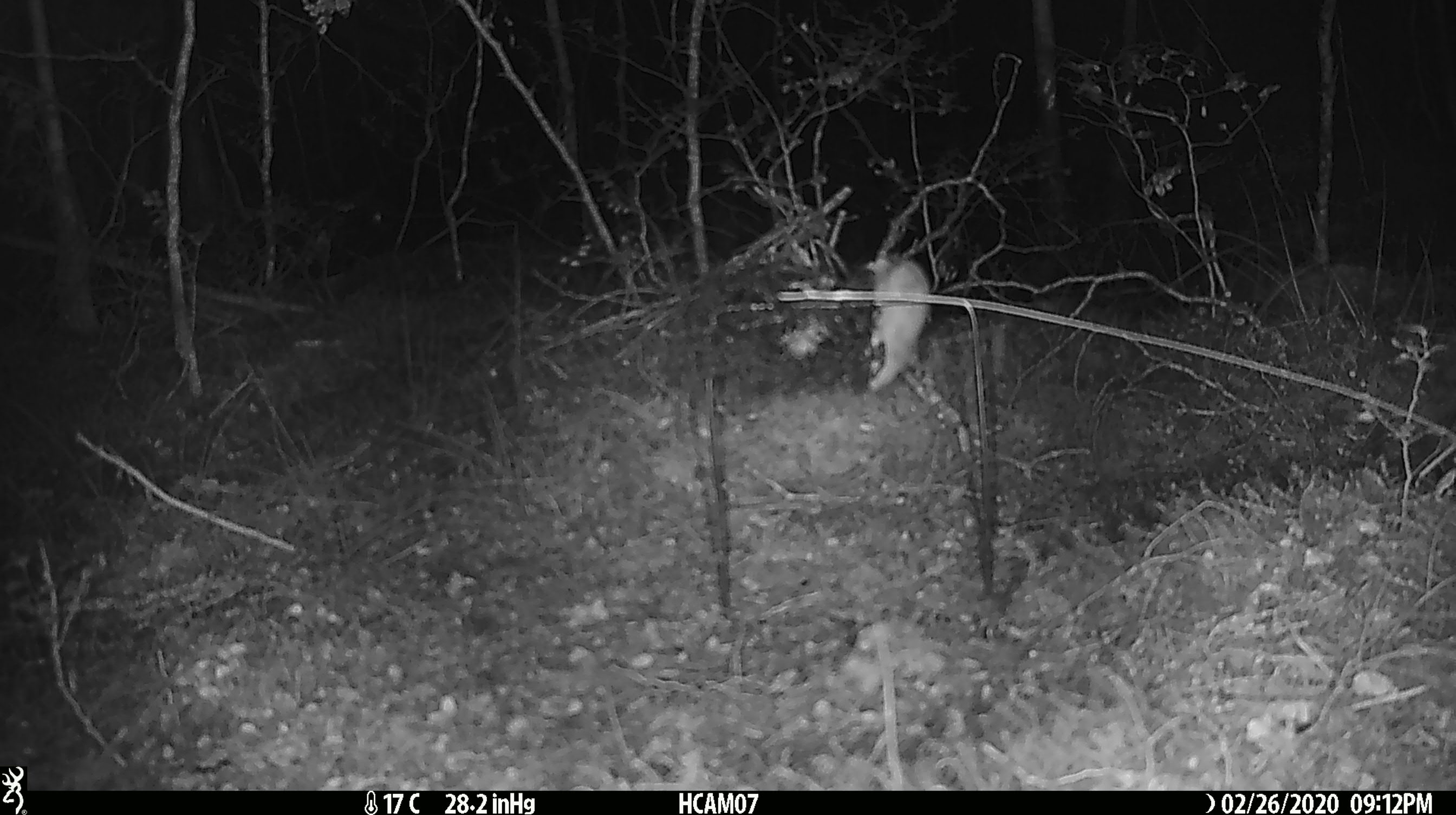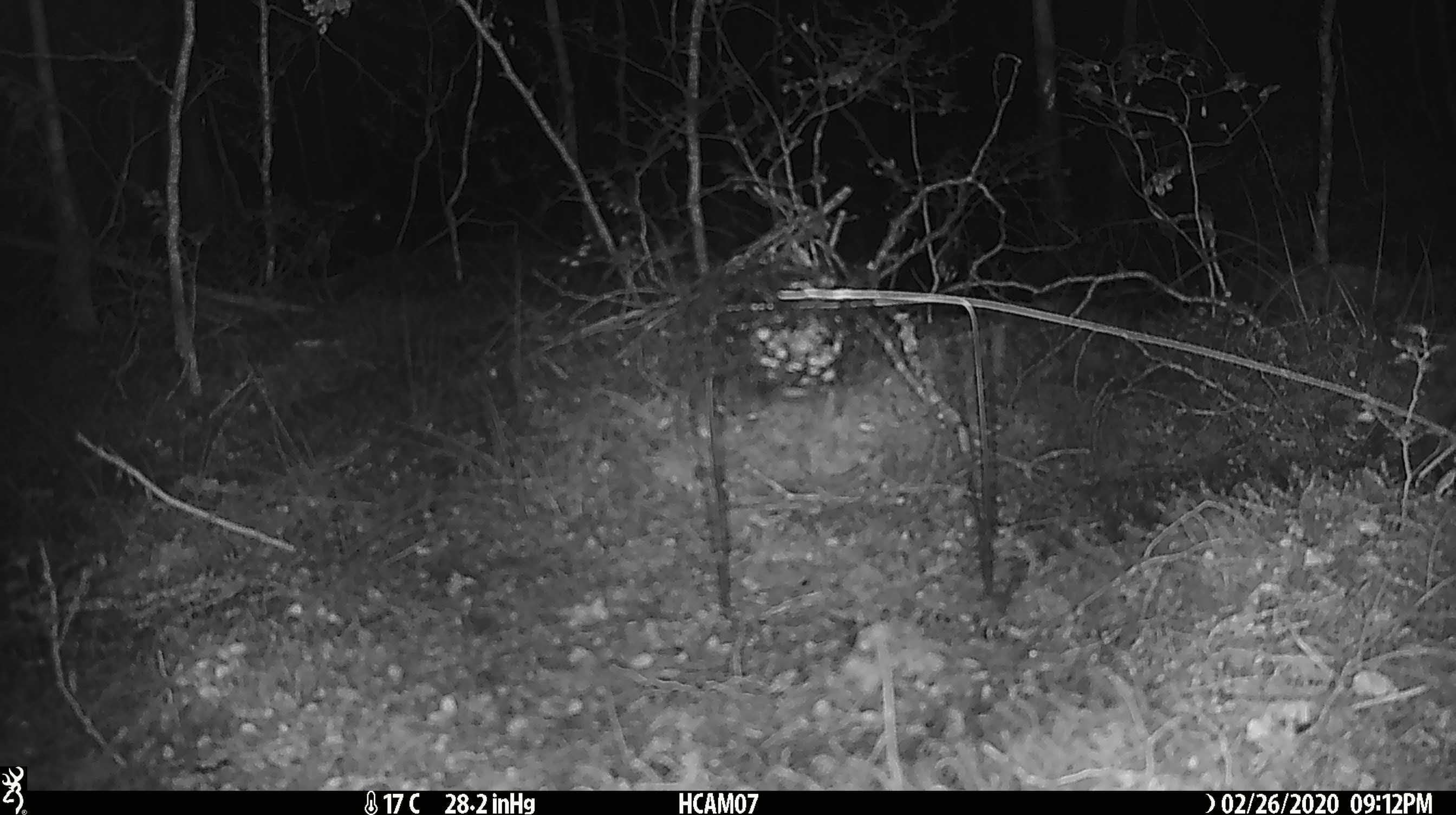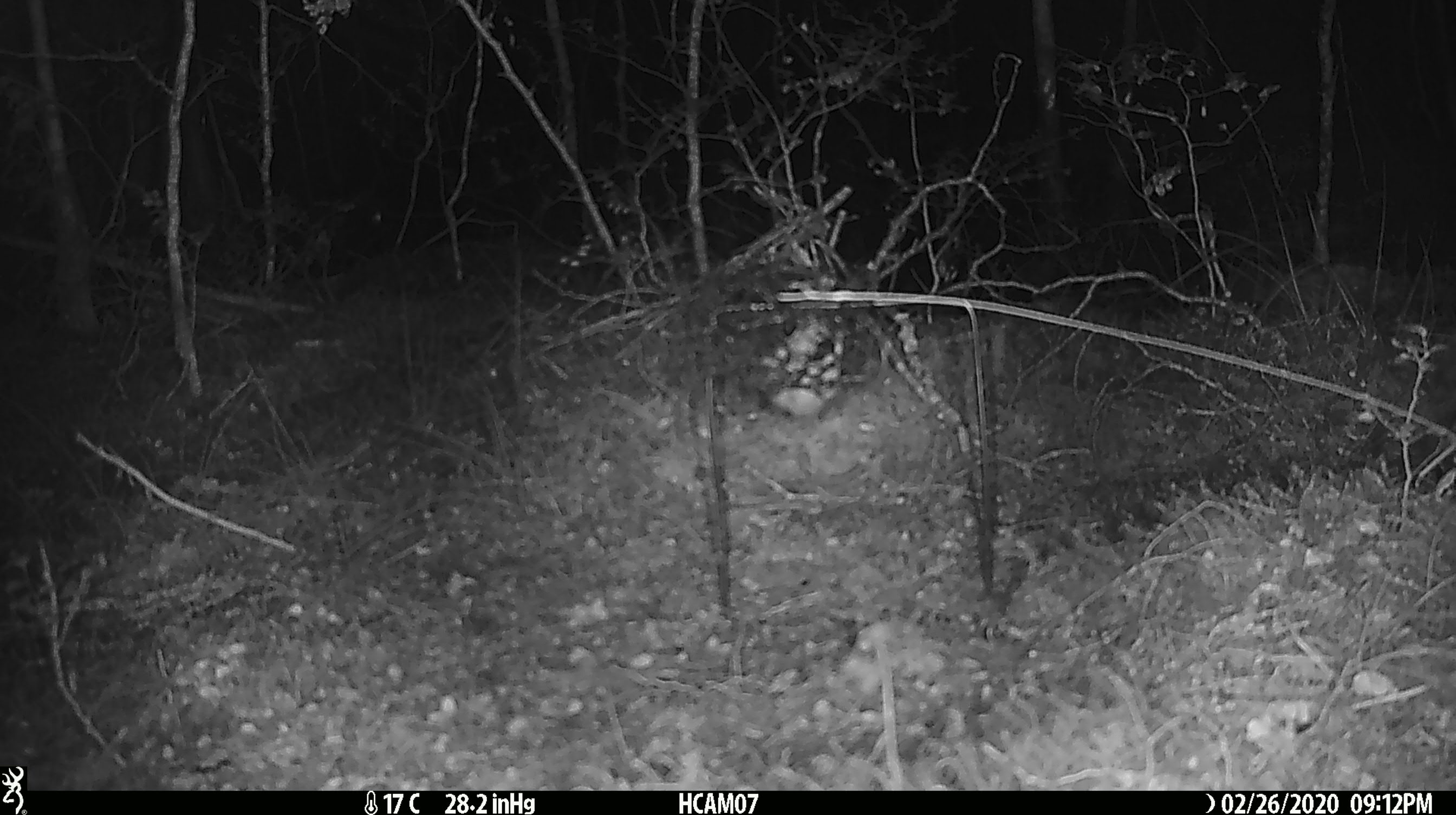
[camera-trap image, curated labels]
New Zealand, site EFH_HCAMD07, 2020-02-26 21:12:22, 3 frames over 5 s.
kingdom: Animalia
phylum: Chordata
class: Mammalia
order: Rodentia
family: Muridae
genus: Mus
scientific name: Mus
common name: mouse